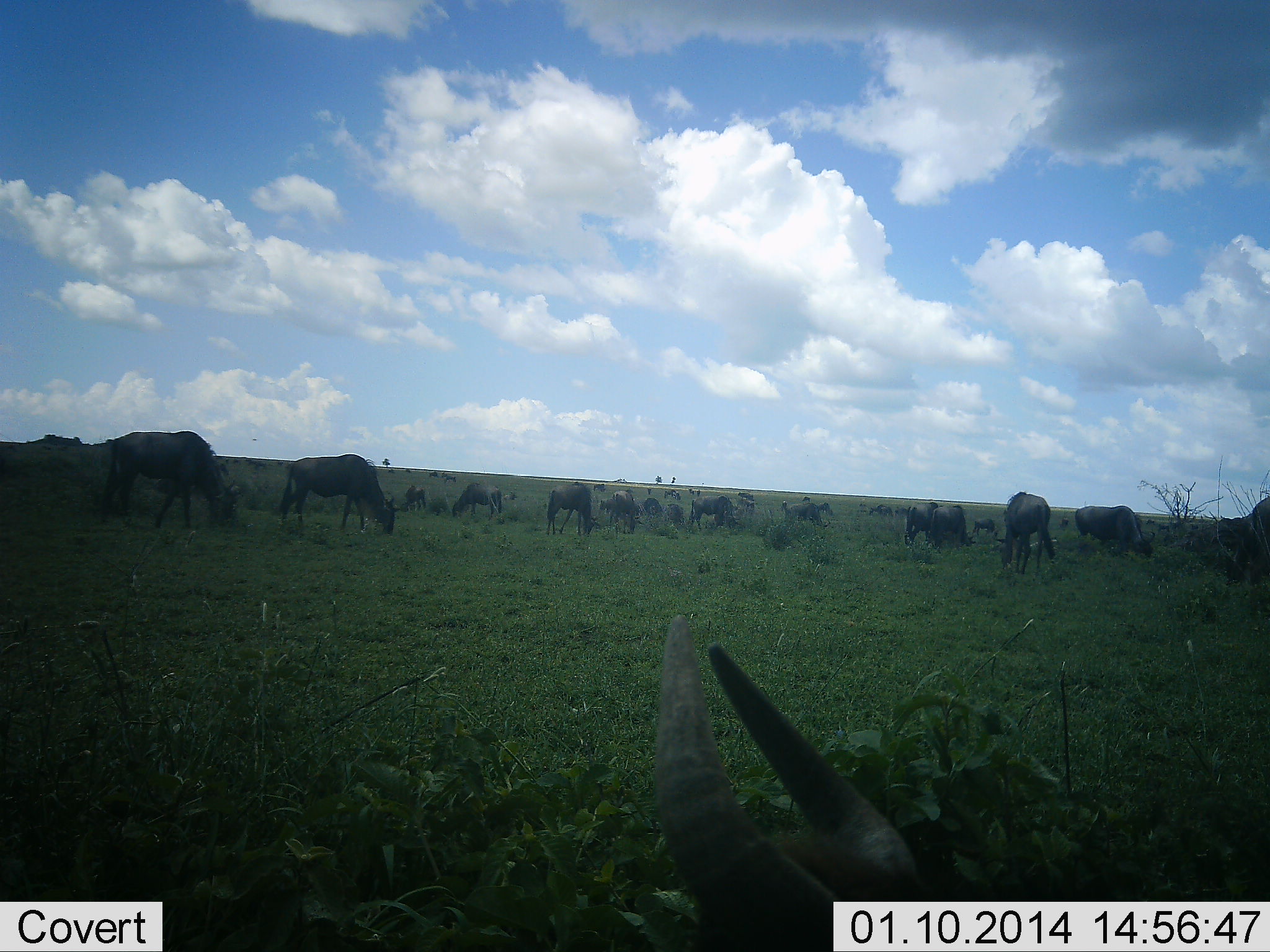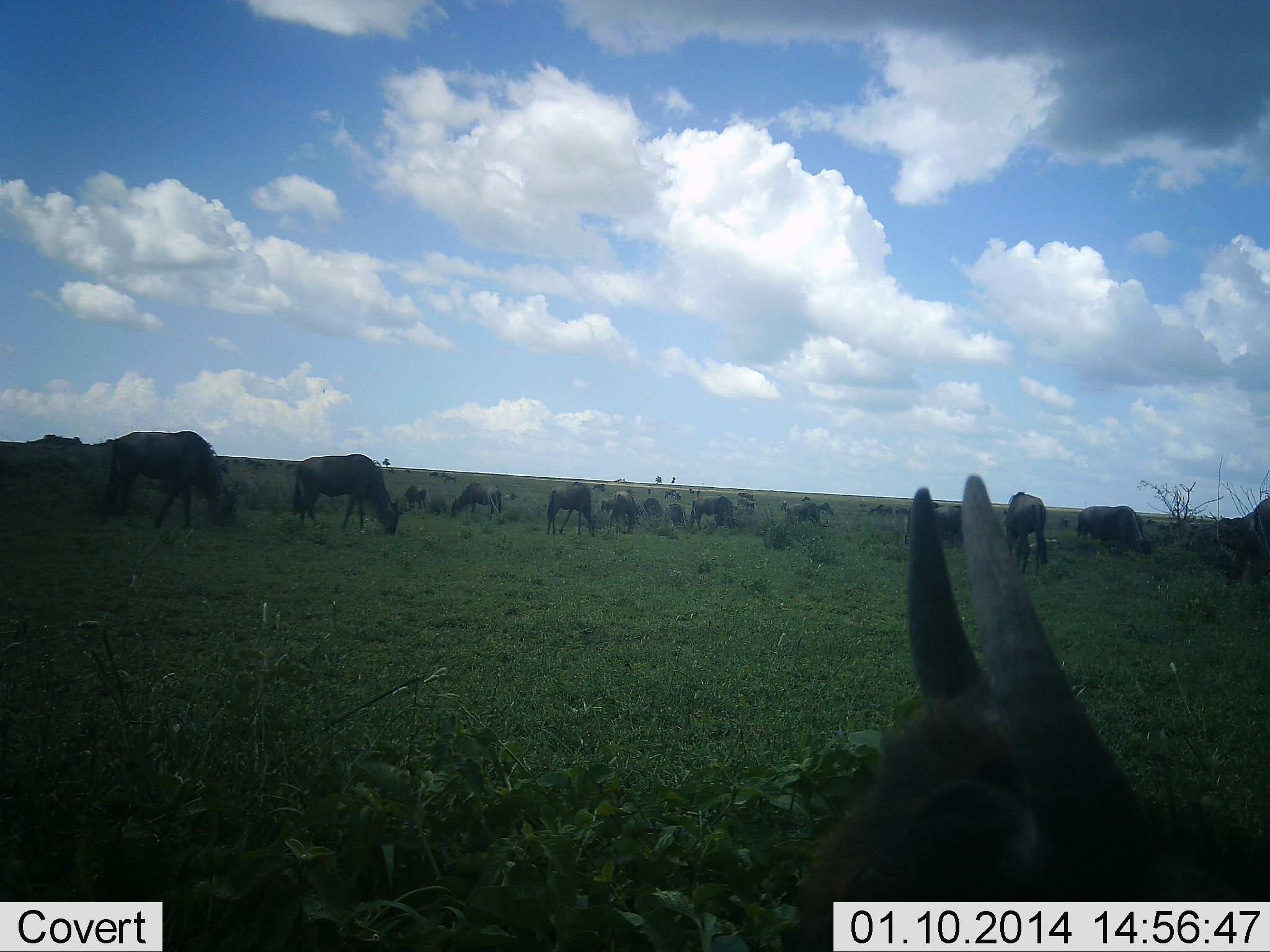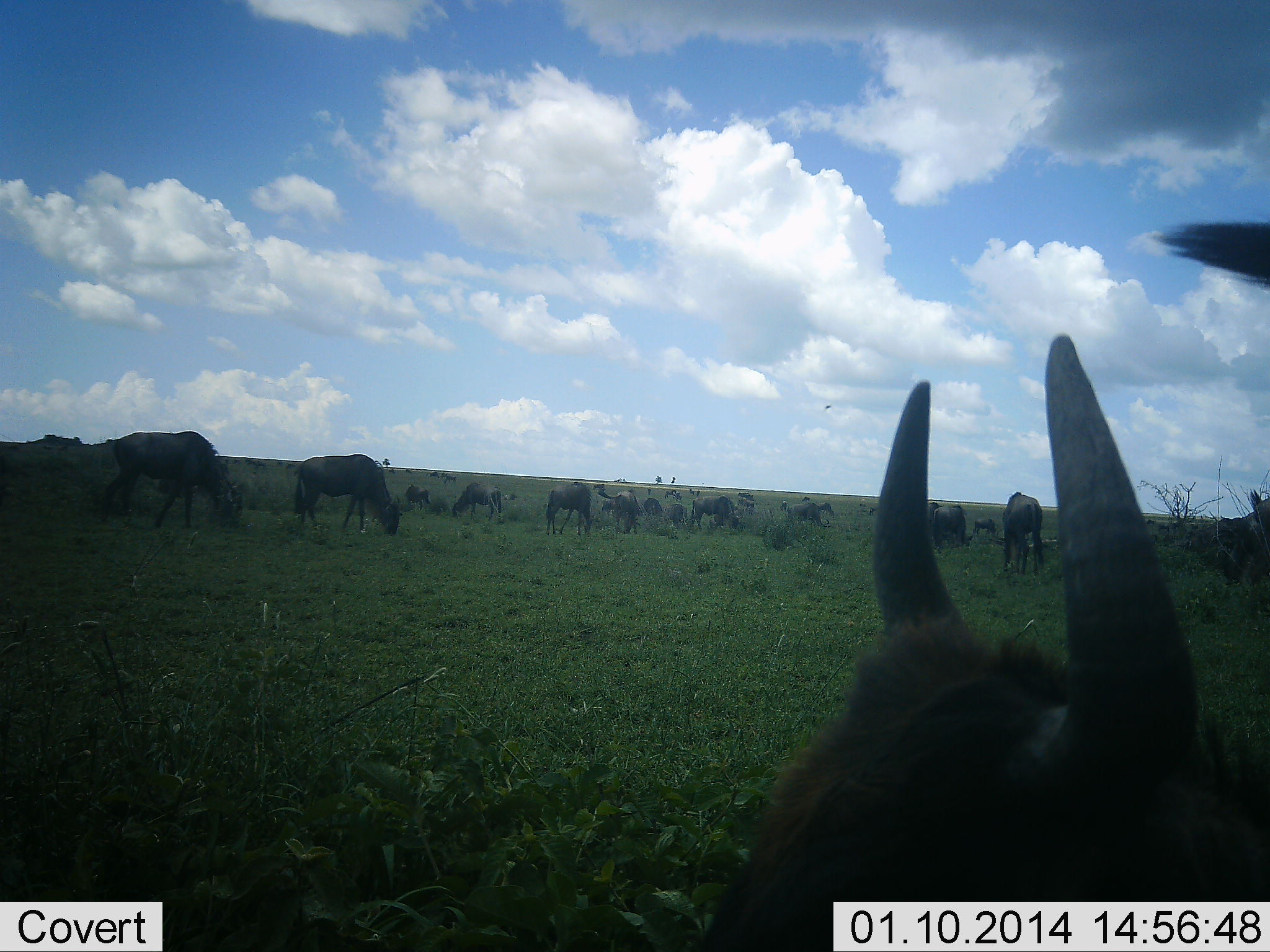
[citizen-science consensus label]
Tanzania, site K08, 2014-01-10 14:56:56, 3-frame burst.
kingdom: Animalia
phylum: Chordata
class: Mammalia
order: Artiodactyla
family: Bovidae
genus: Connochaetes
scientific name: Connochaetes taurinus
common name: blue wildebeest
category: wildebeest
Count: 11-50.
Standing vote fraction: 60%.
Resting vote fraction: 20%.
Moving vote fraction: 20%.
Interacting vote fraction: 0%.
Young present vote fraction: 10%.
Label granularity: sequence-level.